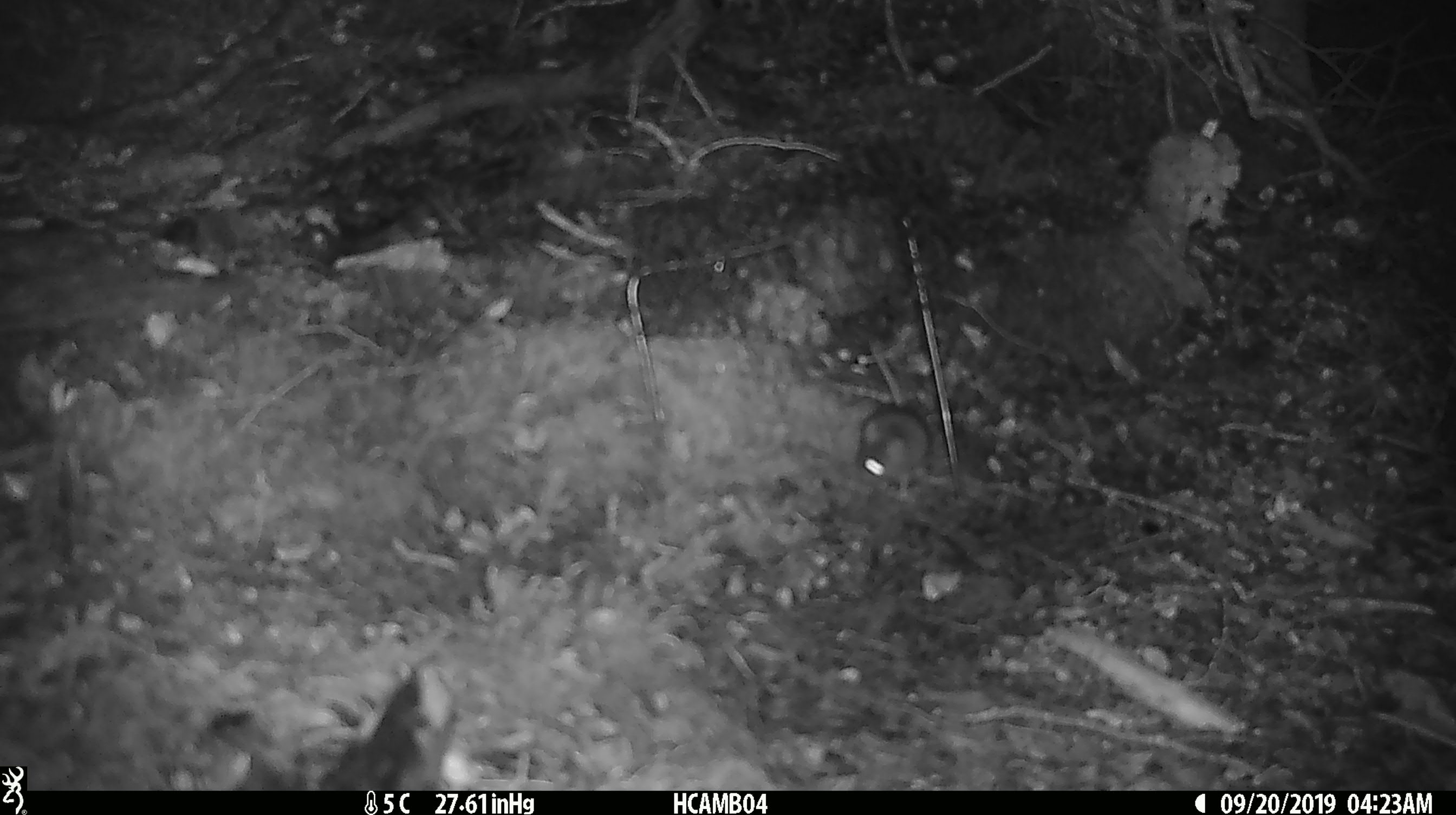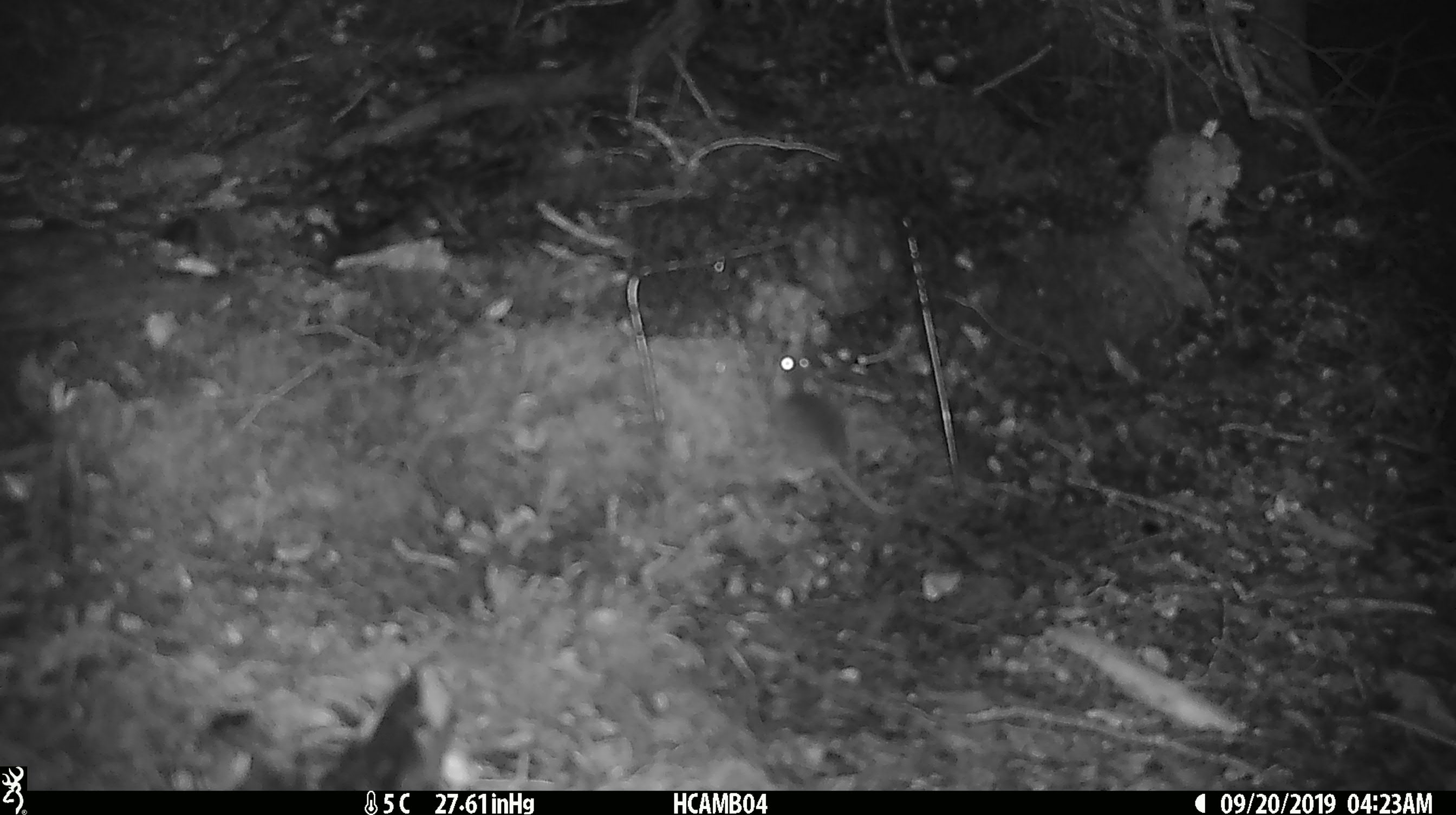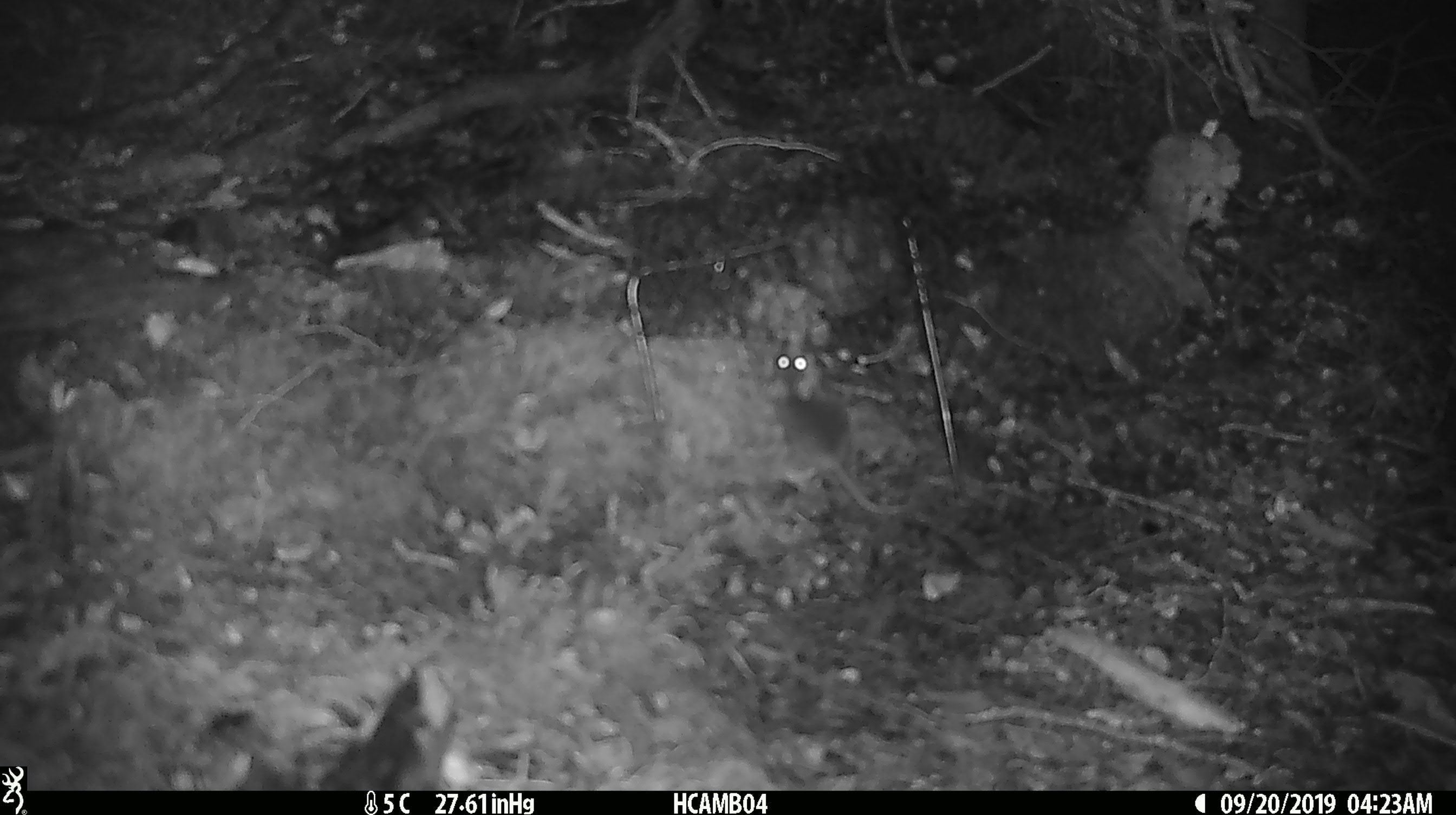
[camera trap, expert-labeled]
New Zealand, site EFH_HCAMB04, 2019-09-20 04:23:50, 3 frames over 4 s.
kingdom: Animalia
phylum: Chordata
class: Mammalia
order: Rodentia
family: Muridae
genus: Mus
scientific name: Mus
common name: mouse